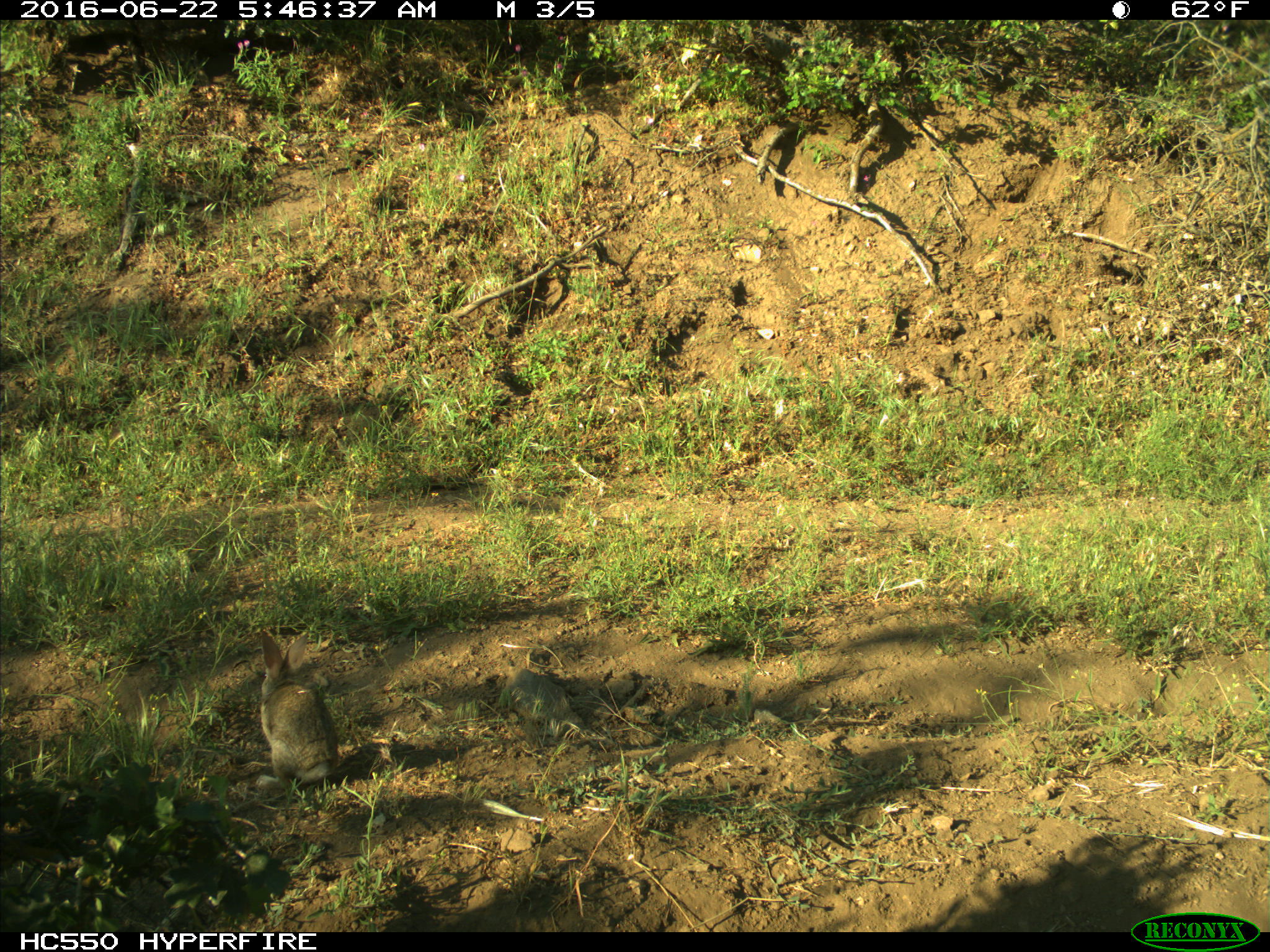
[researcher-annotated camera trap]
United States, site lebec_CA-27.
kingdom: Animalia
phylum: Chordata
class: Mammalia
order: Lagomorpha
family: Leporidae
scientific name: Leporidae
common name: rabbits and hares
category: unidentified rabbit